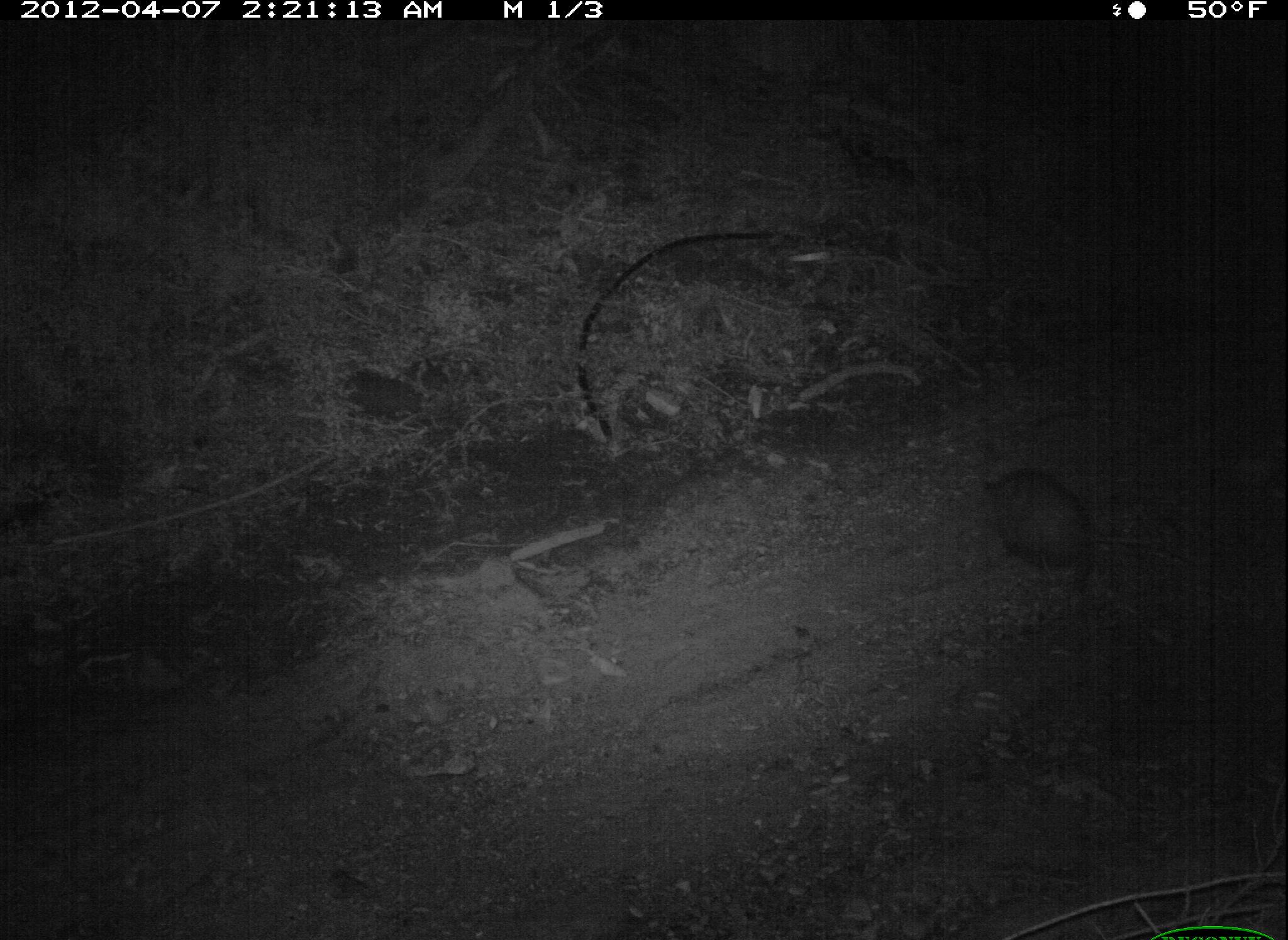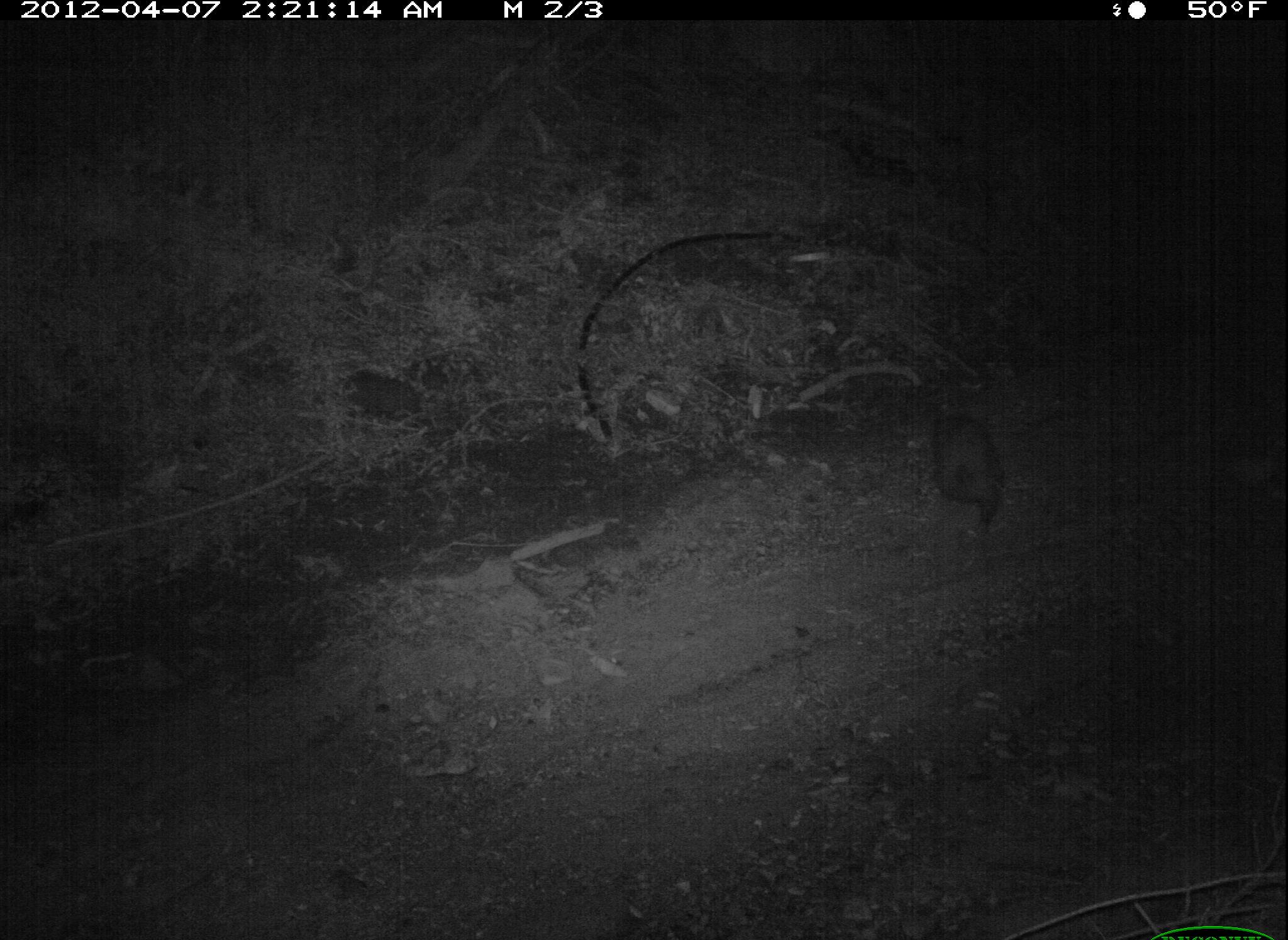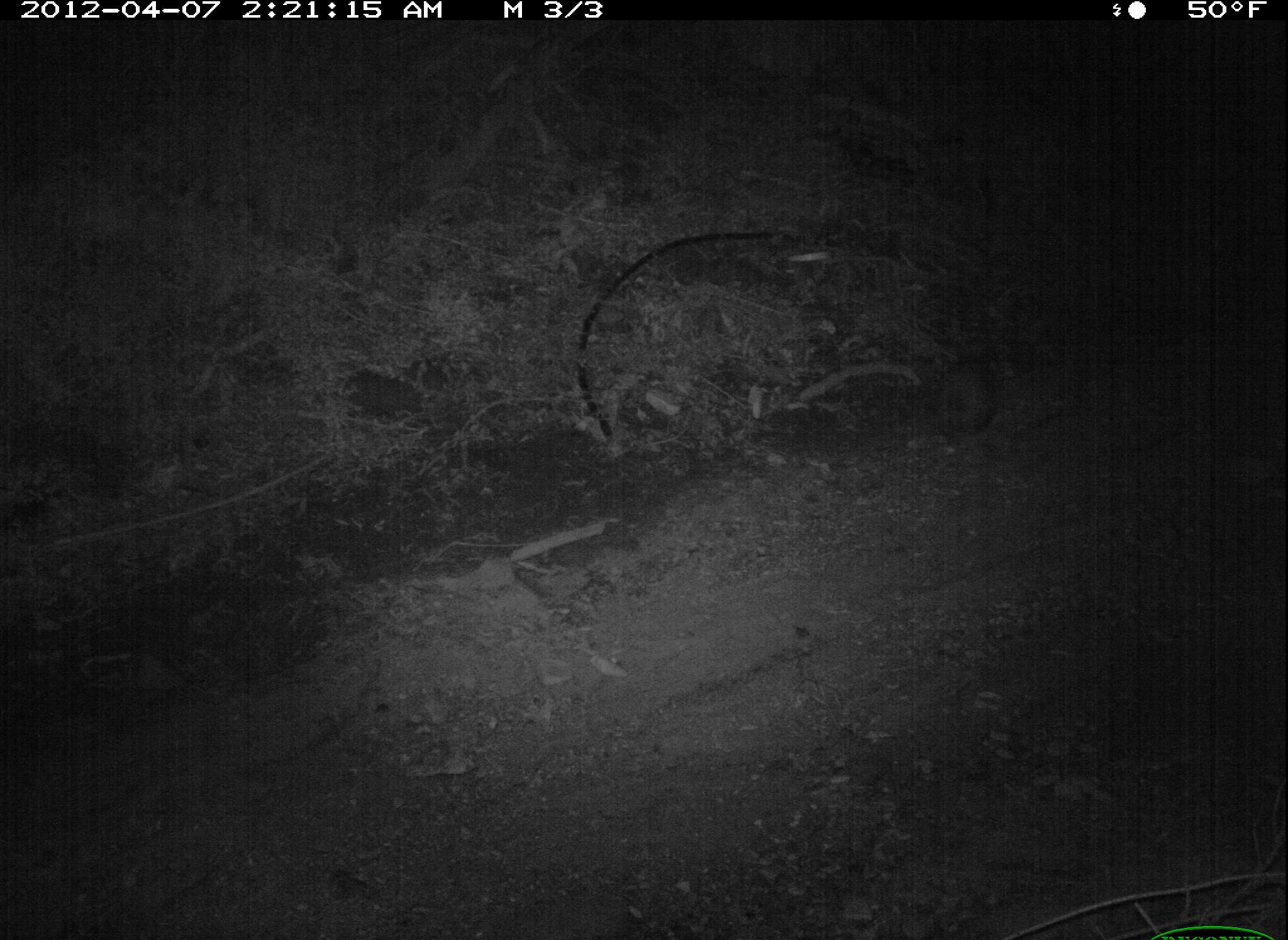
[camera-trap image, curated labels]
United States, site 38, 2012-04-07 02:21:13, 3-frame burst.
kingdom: Animalia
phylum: Chordata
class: Mammalia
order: Didelphimorphia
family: Didelphidae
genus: Didelphis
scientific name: Didelphis virginiana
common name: virginia opossum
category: opossum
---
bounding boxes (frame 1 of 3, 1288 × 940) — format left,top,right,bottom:
opossum: 974,461,1116,593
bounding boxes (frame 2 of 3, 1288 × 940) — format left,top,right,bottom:
opossum: 914,385,1038,559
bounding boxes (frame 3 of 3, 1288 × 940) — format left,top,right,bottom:
opossum: 924,332,1003,456